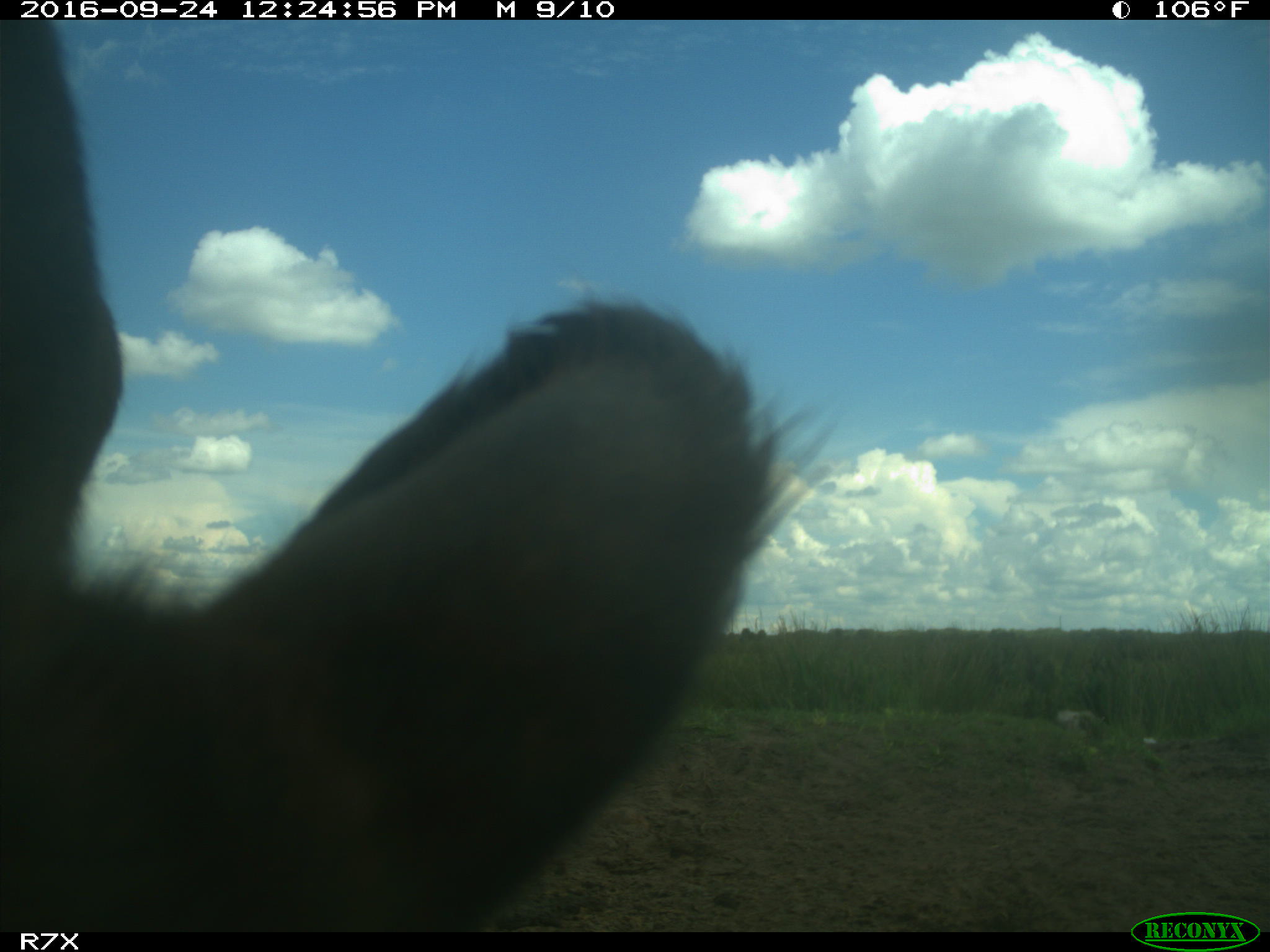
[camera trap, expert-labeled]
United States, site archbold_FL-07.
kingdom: Animalia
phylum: Chordata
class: Mammalia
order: Artiodactyla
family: Bovidae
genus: Bos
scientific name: Bos taurus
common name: domestic cow